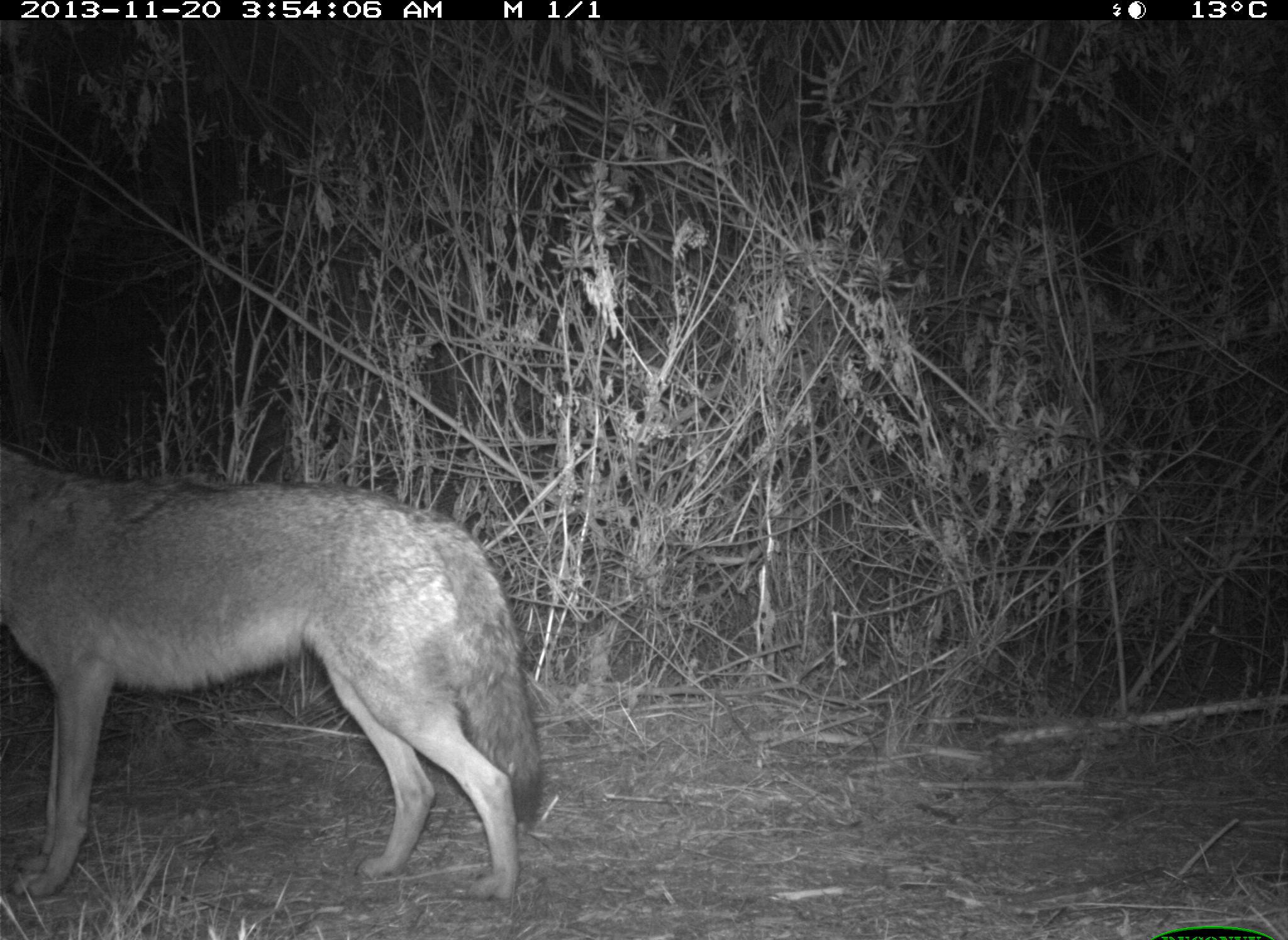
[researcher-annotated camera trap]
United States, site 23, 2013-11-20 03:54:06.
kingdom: Animalia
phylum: Chordata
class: Mammalia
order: Carnivora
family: Canidae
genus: Canis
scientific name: Canis latrans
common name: coyote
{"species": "coyote (Canis latrans)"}